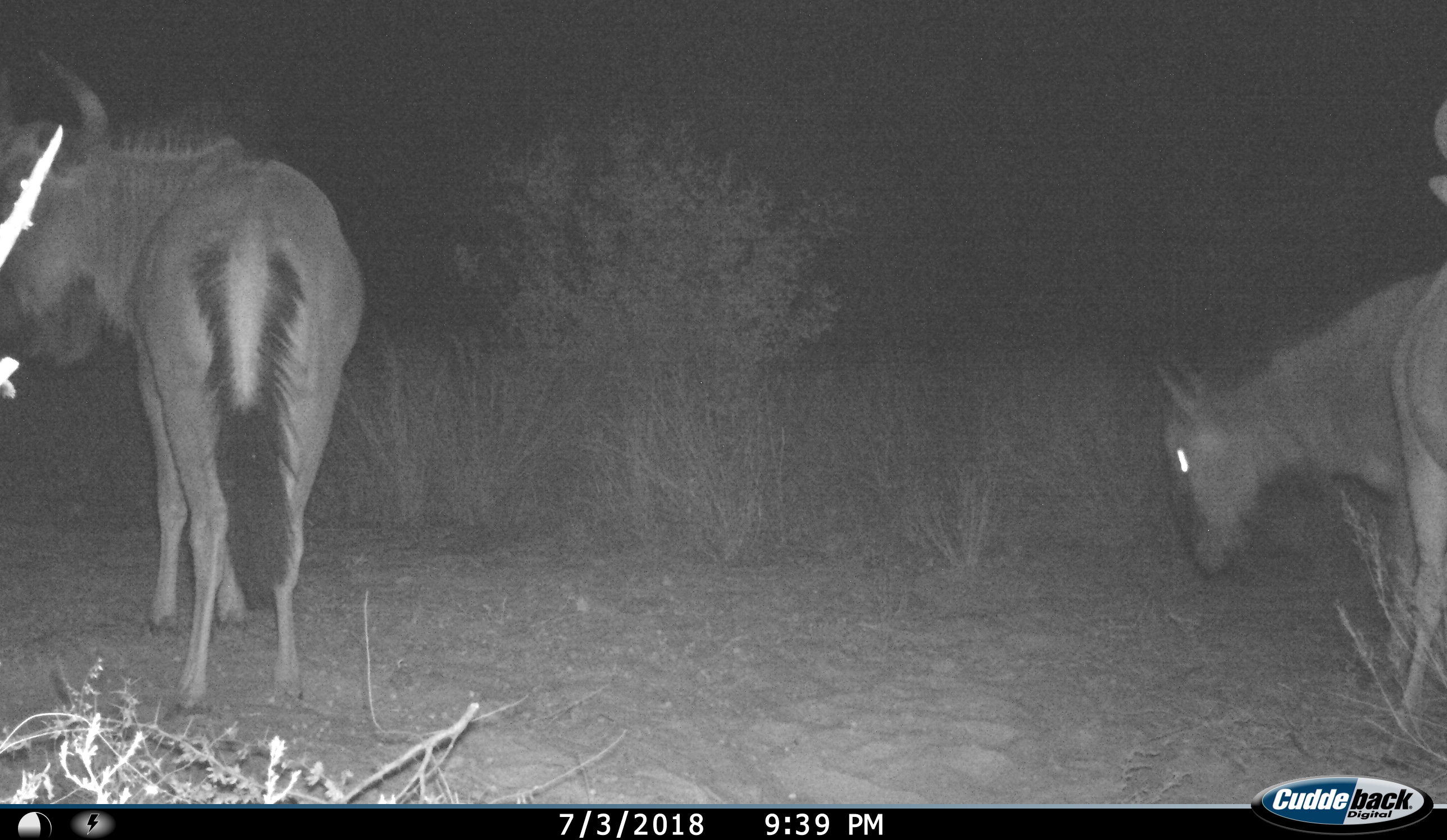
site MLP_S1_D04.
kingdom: Animalia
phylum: Chordata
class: Mammalia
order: Artiodactyla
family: Bovidae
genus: Connochaetes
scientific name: Connochaetes taurinus taurinus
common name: blue wildebeest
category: wildebeestblue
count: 2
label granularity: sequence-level